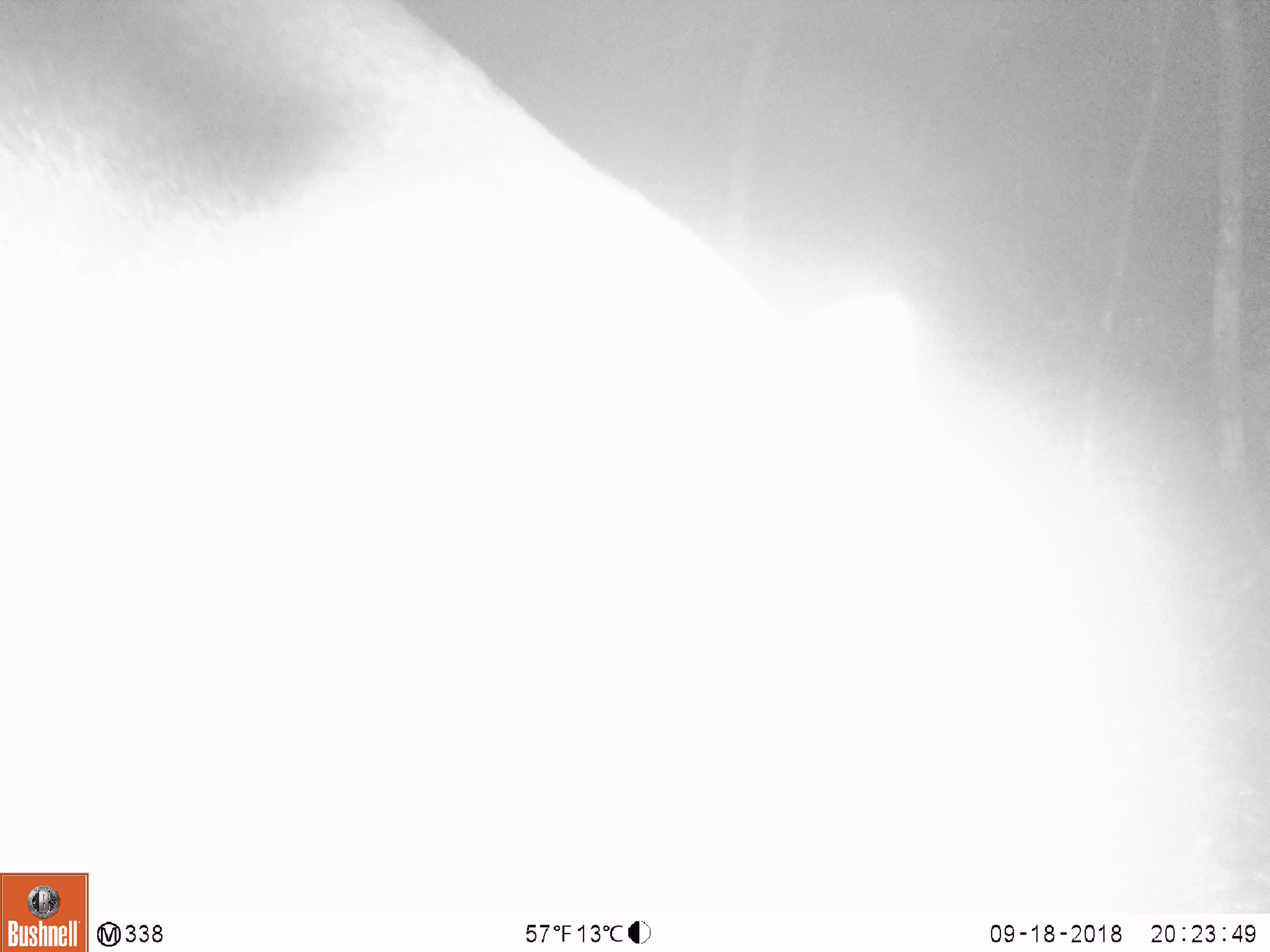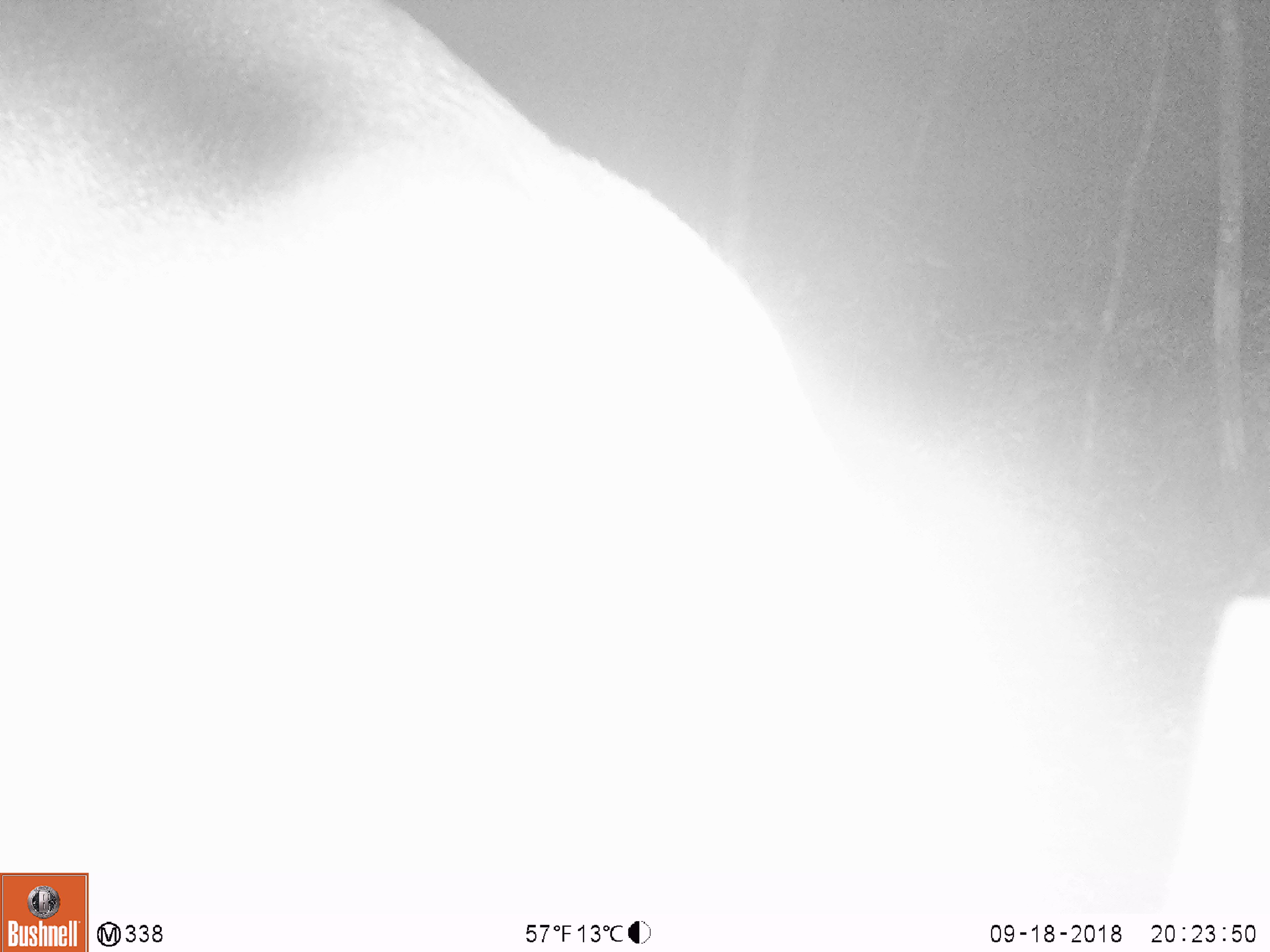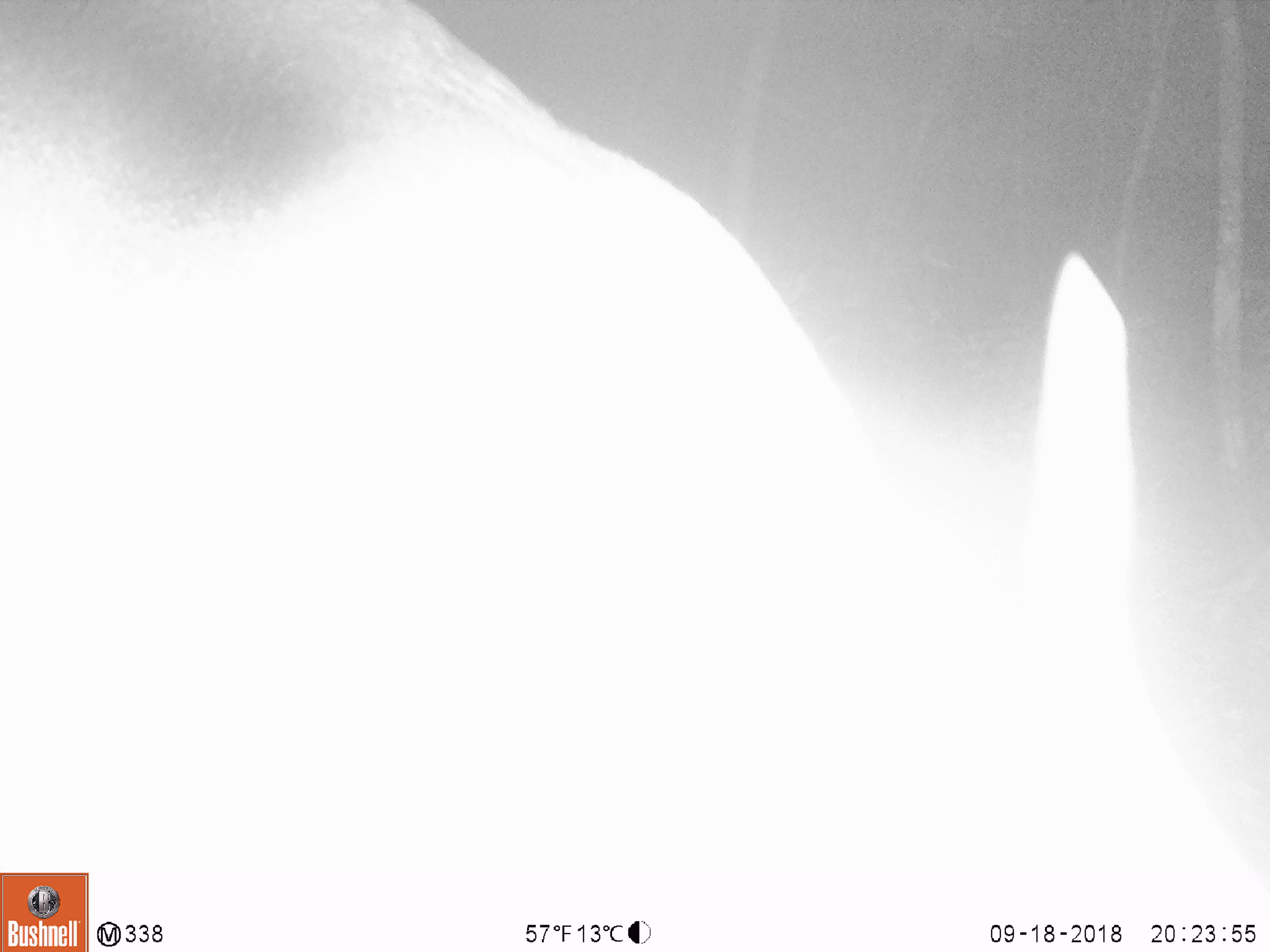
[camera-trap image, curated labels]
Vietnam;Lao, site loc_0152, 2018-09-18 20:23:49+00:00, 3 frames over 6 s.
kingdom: Animalia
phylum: Chordata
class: Mammalia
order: Artiodactyla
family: Cervidae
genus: Muntiacus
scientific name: Muntiacus vuquangensis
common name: large-antlered muntjac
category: large antlered muntjac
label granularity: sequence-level